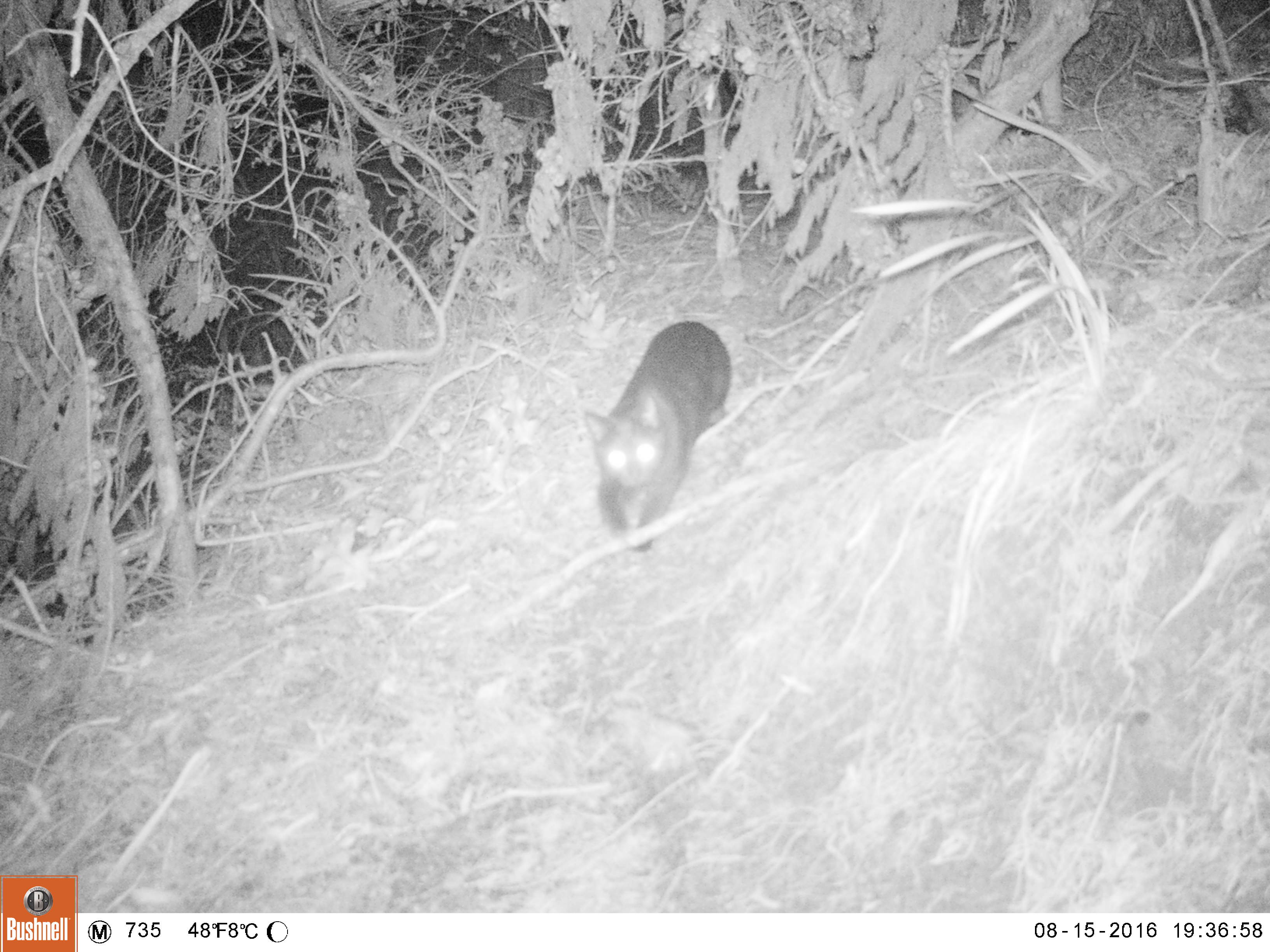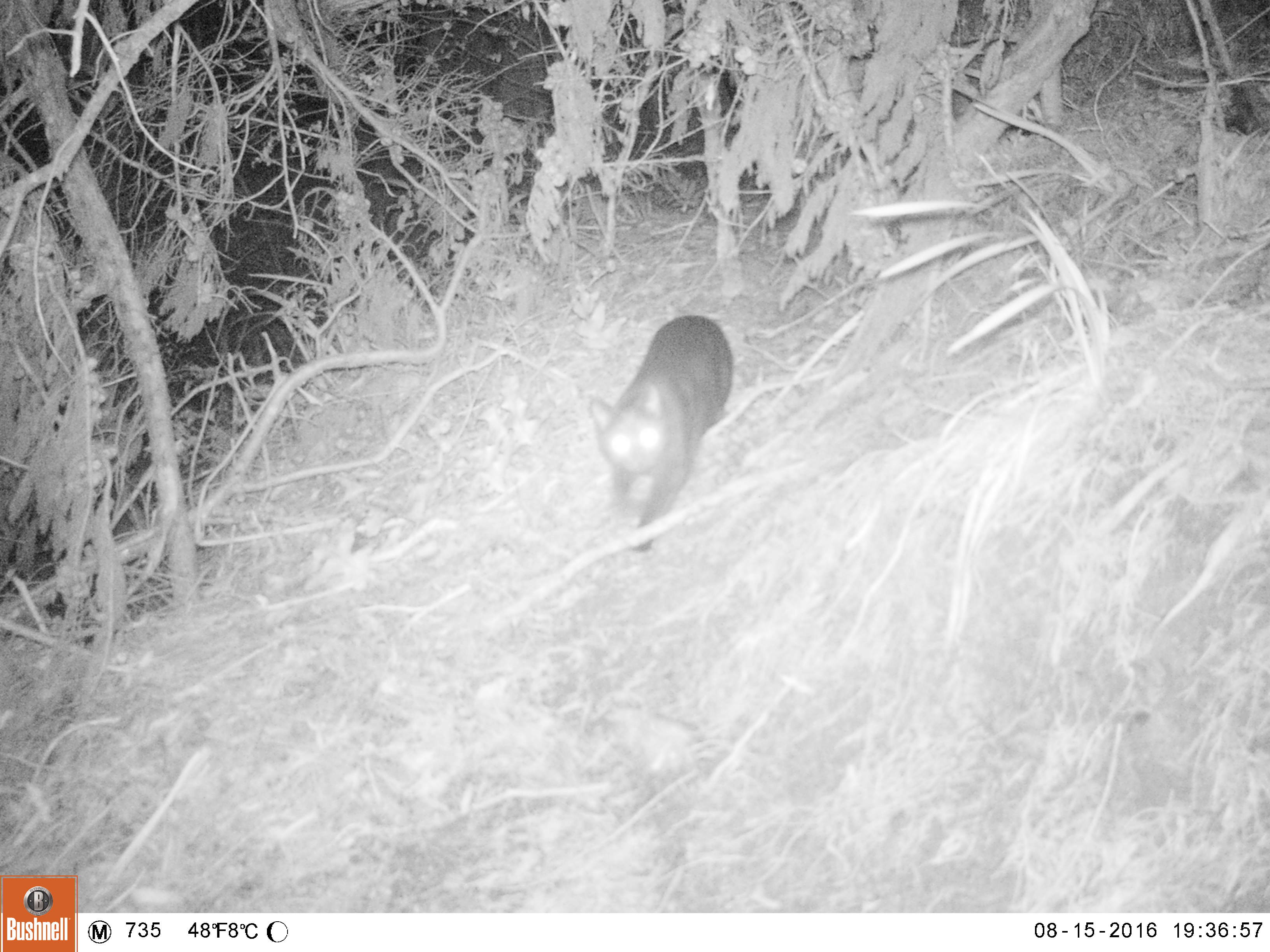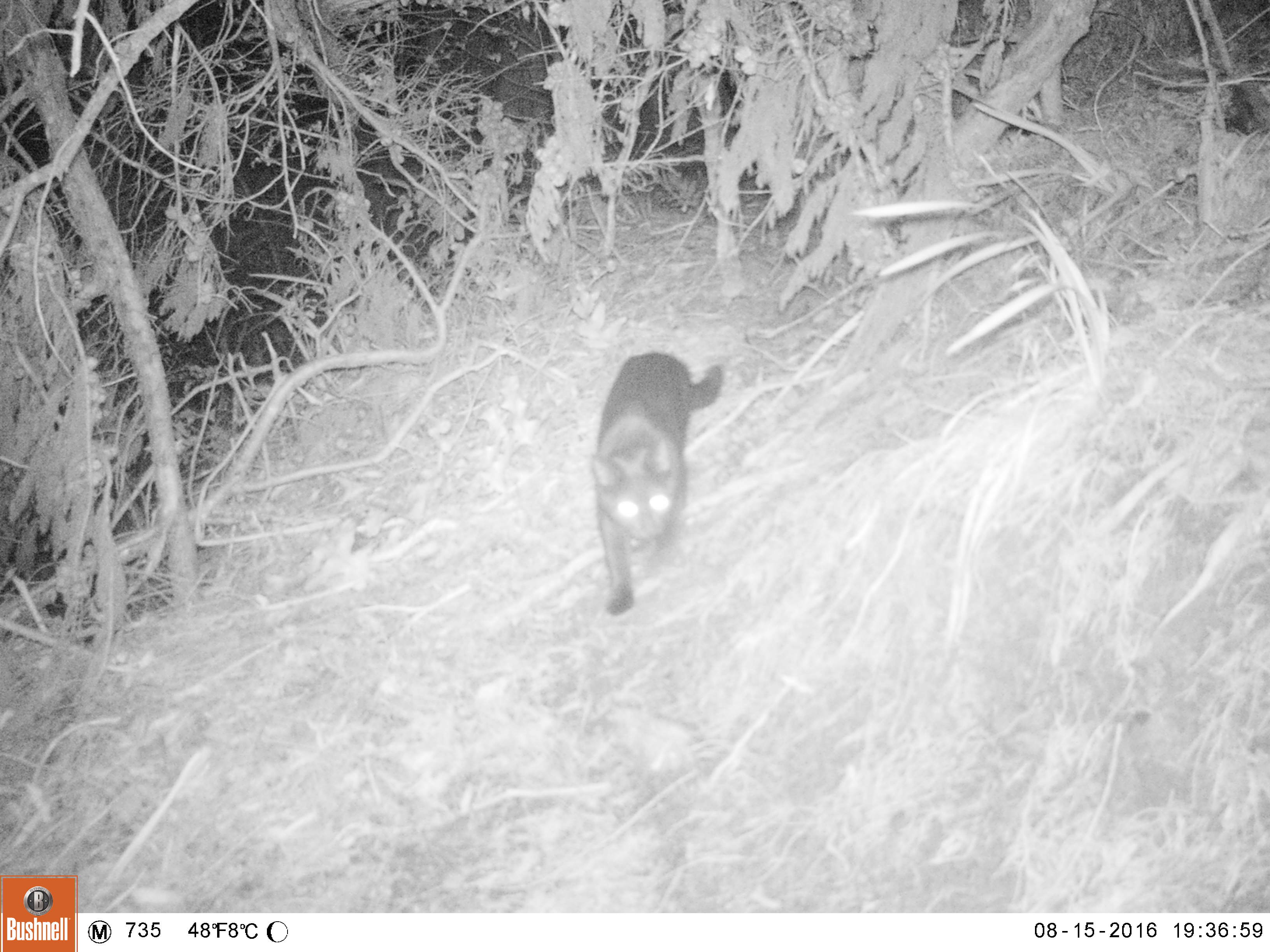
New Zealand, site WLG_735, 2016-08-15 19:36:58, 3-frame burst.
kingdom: Animalia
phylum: Chordata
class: Mammalia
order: Carnivora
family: Felidae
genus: Felis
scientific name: Felis catus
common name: domestic cat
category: cat